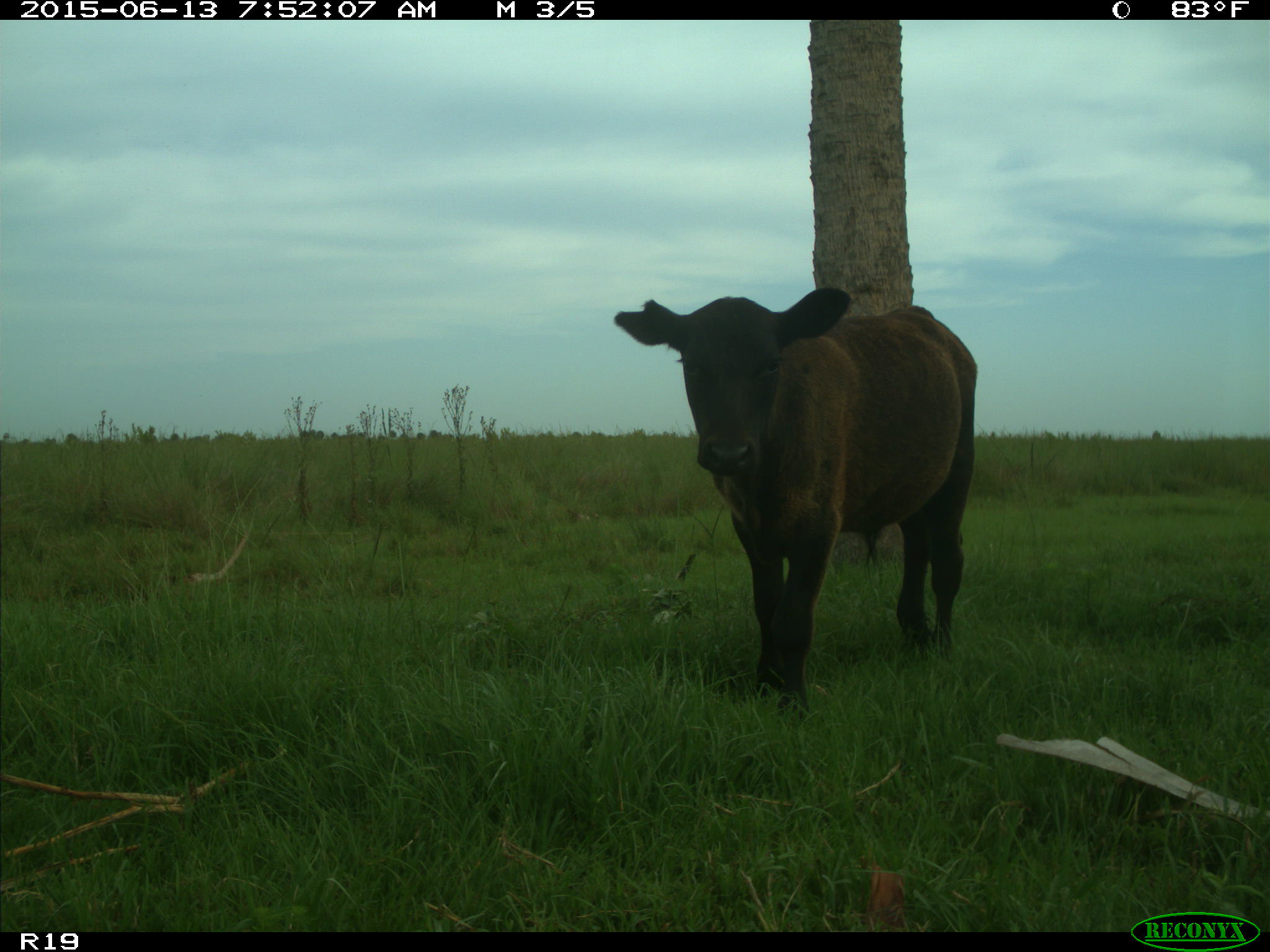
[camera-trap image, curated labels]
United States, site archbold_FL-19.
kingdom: Animalia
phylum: Chordata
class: Mammalia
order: Artiodactyla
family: Bovidae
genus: Bos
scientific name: Bos taurus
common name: domestic cow